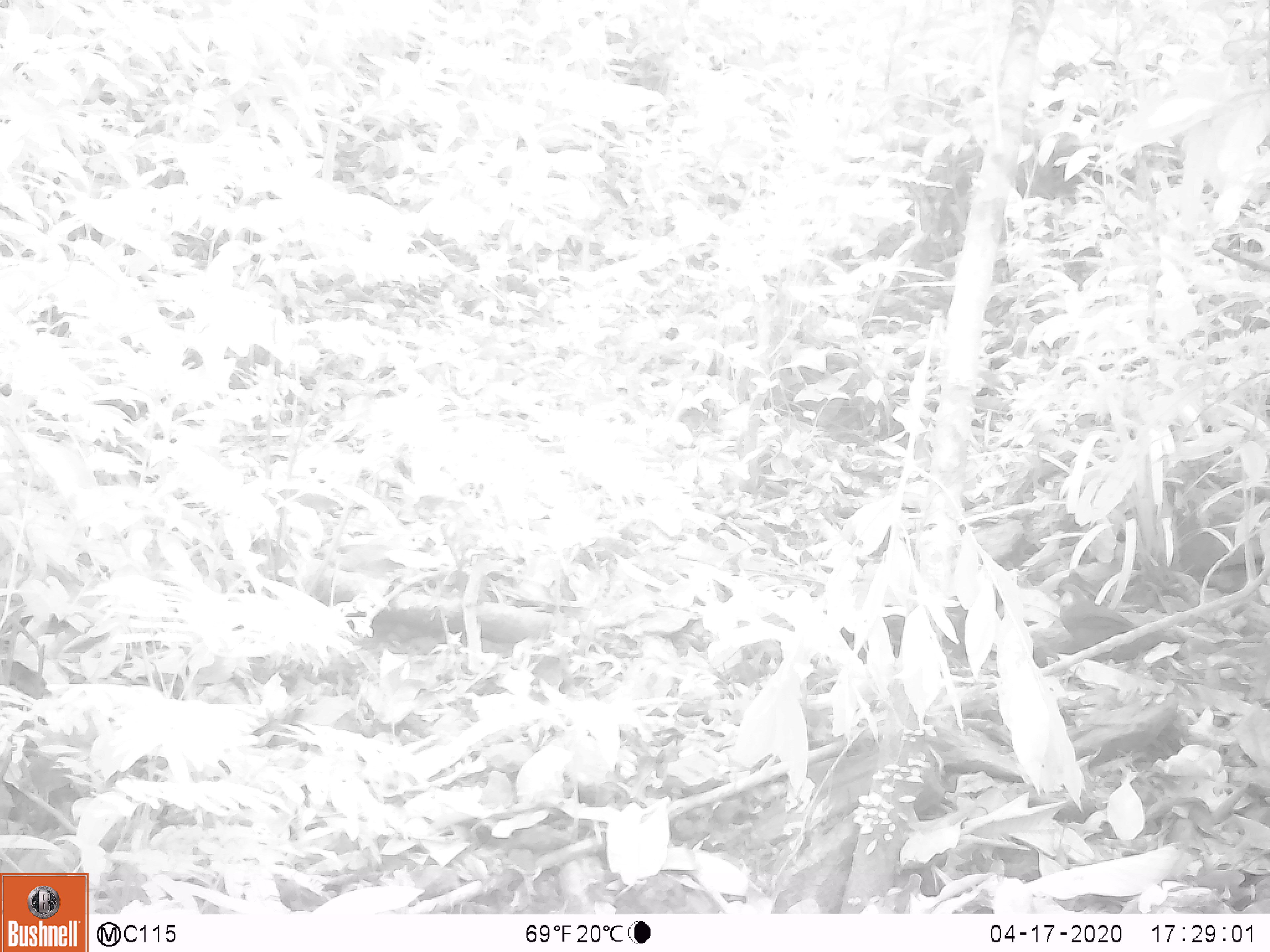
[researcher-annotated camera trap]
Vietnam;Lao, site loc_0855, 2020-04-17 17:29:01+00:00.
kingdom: Animalia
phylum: Chordata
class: Aves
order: Passeriformes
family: Leiothrichidae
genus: Garrulax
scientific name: Garrulax castanotis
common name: rufous-cheeked laughingthrush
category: rufous cheeked laughingthrush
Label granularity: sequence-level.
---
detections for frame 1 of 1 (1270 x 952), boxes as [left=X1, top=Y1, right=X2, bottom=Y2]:
rufous cheeked laughingthrush: [left=1052, top=582, right=1185, bottom=663]